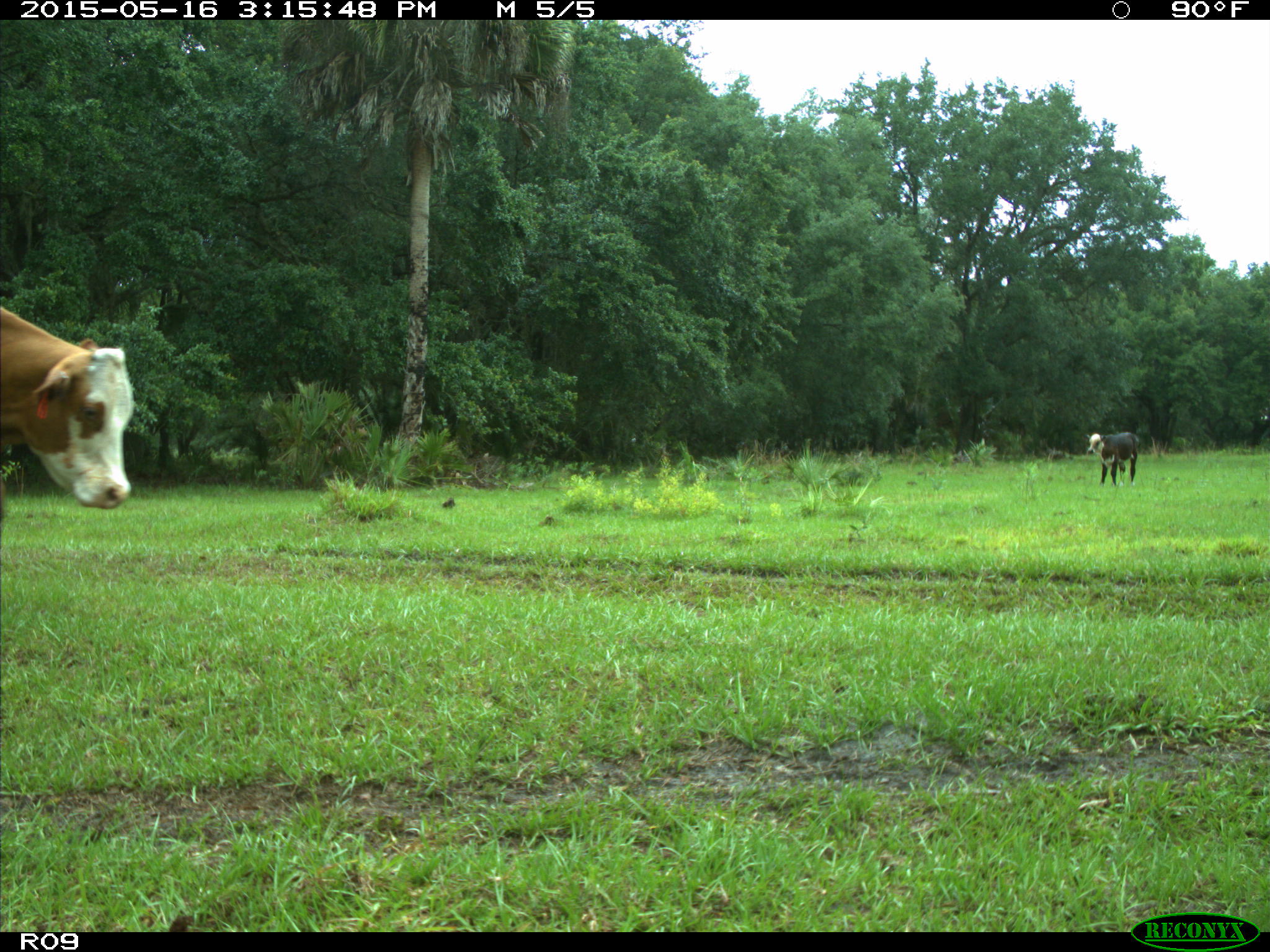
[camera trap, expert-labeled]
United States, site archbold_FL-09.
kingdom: Animalia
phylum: Chordata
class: Mammalia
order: Artiodactyla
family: Bovidae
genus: Bos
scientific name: Bos taurus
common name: domestic cow